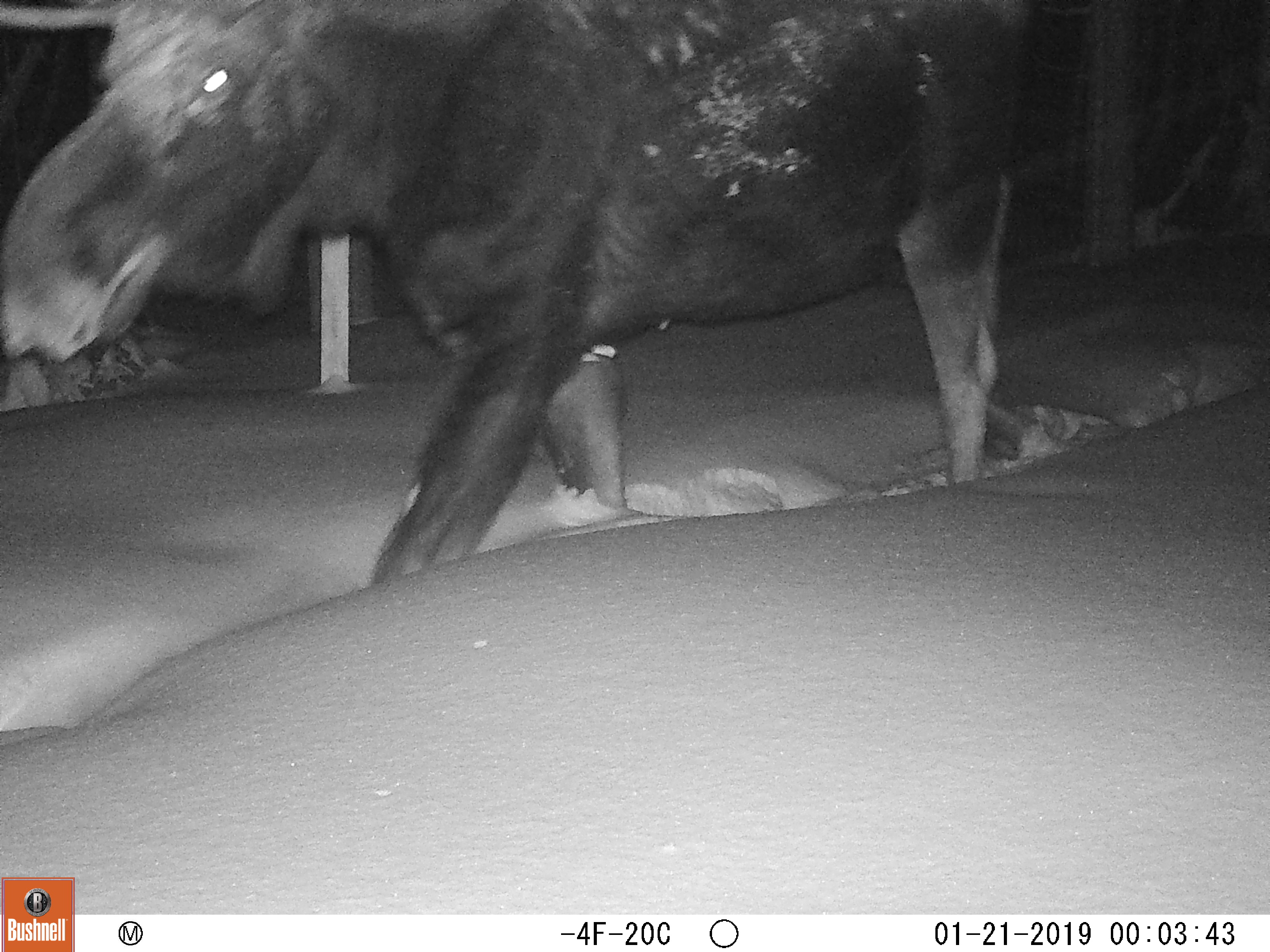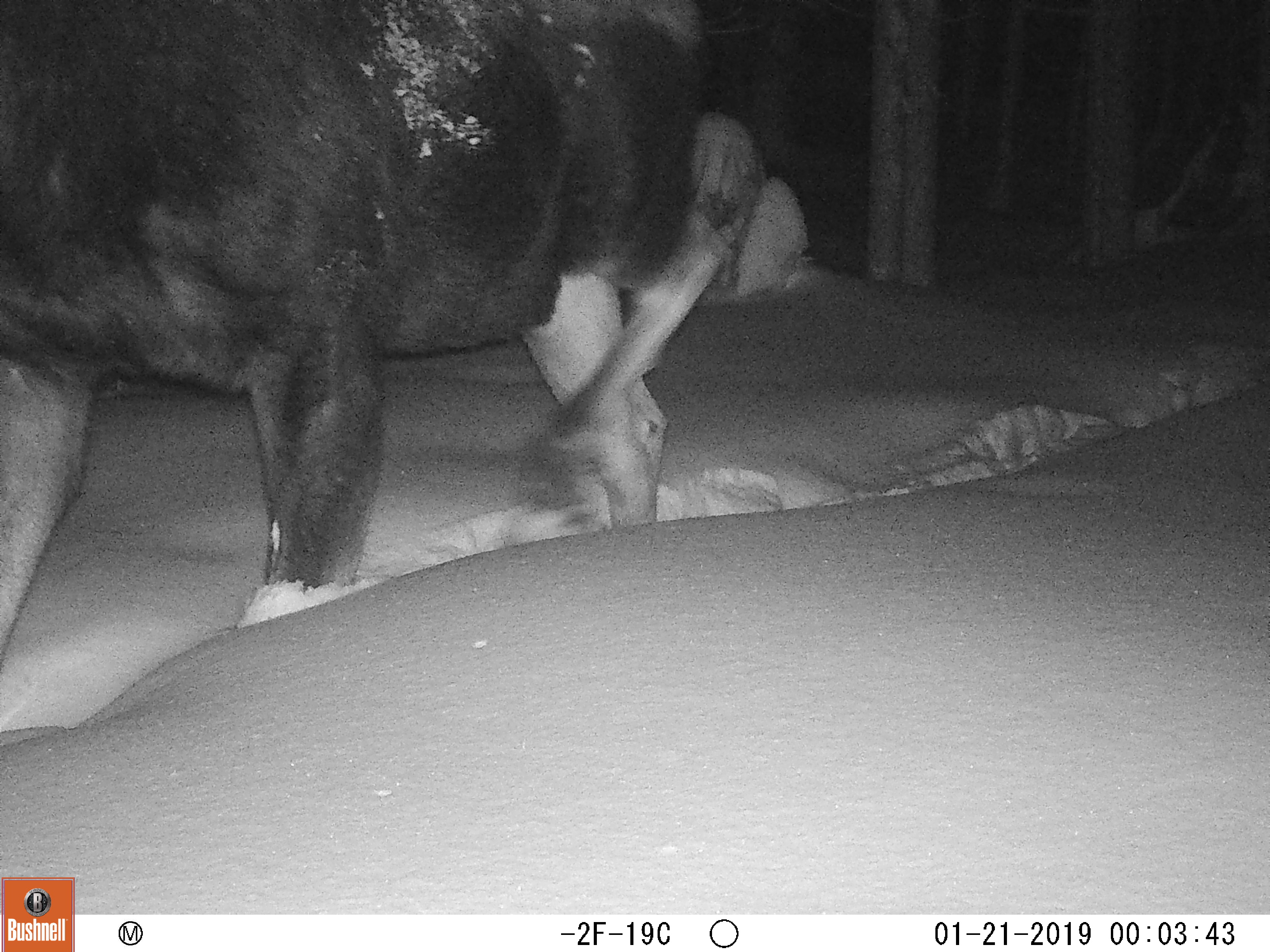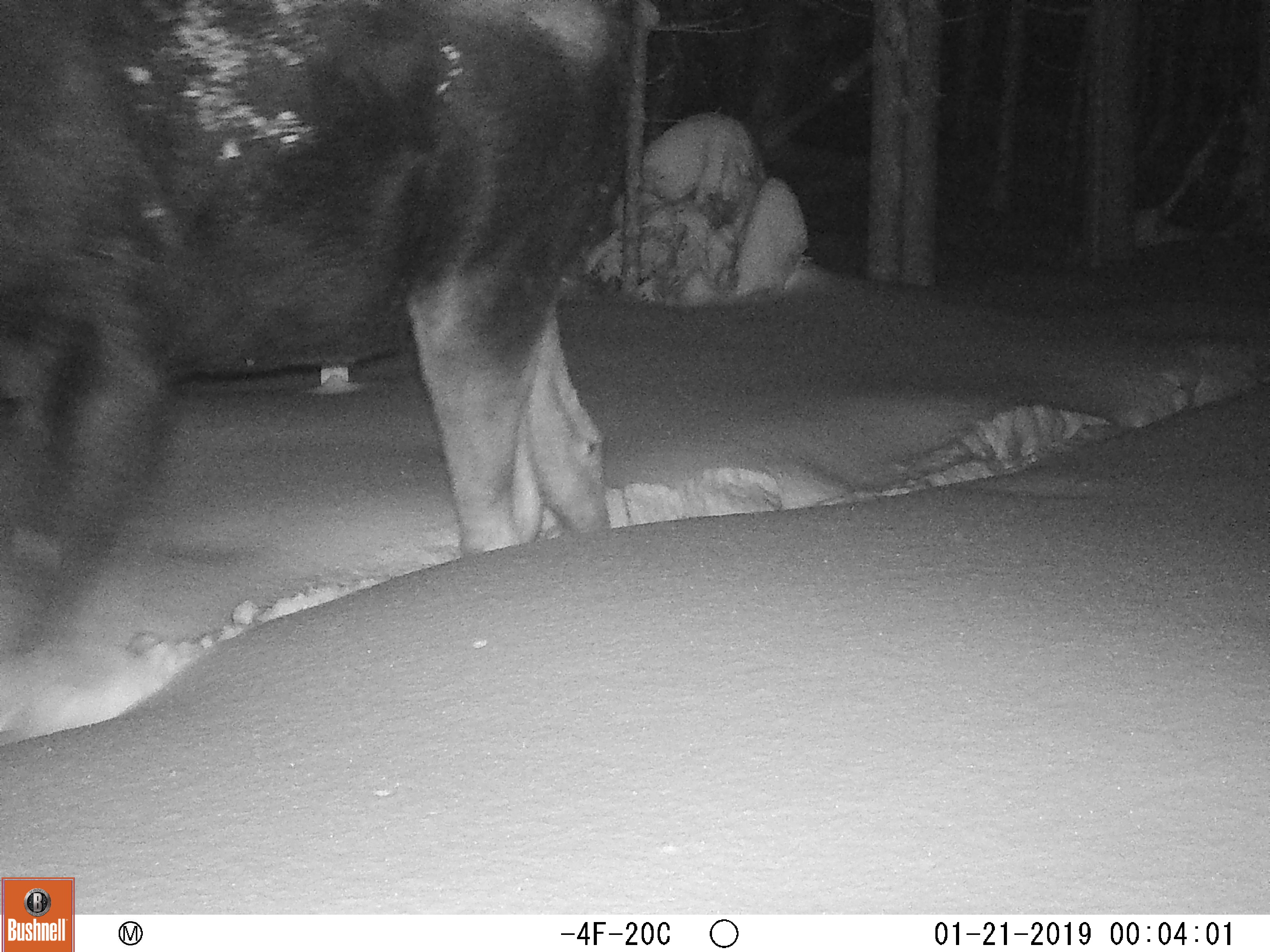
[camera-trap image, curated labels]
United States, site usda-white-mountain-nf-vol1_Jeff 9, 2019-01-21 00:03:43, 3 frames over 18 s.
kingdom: Animalia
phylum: Chordata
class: Mammalia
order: Artiodactyla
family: Cervidae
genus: Alces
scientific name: Alces alces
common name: moose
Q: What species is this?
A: Moose (Alces alces).